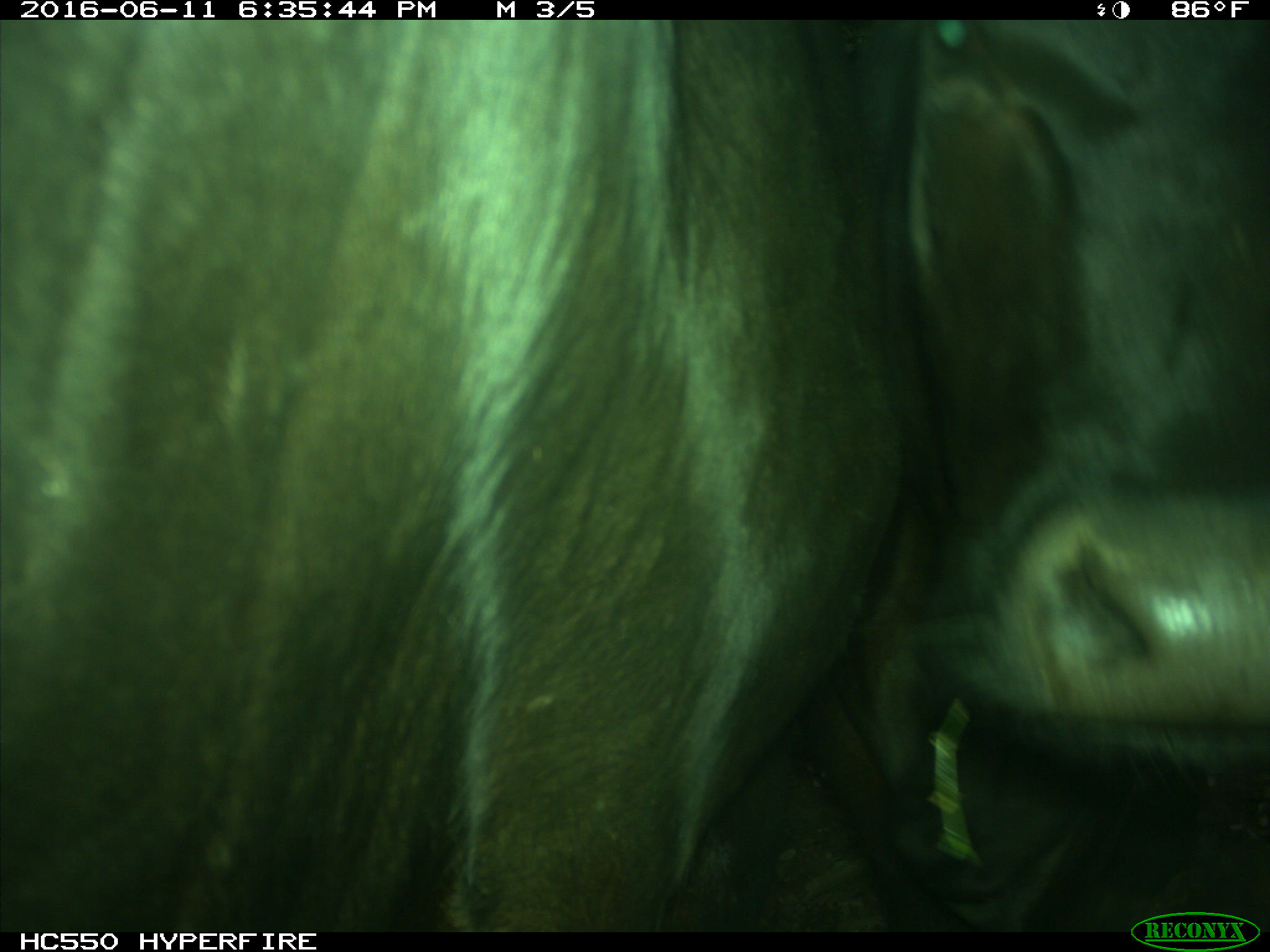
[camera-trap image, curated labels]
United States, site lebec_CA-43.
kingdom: Animalia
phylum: Chordata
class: Mammalia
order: Artiodactyla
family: Bovidae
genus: Bos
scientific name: Bos taurus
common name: domestic cow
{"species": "Bos taurus (domestic cow)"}